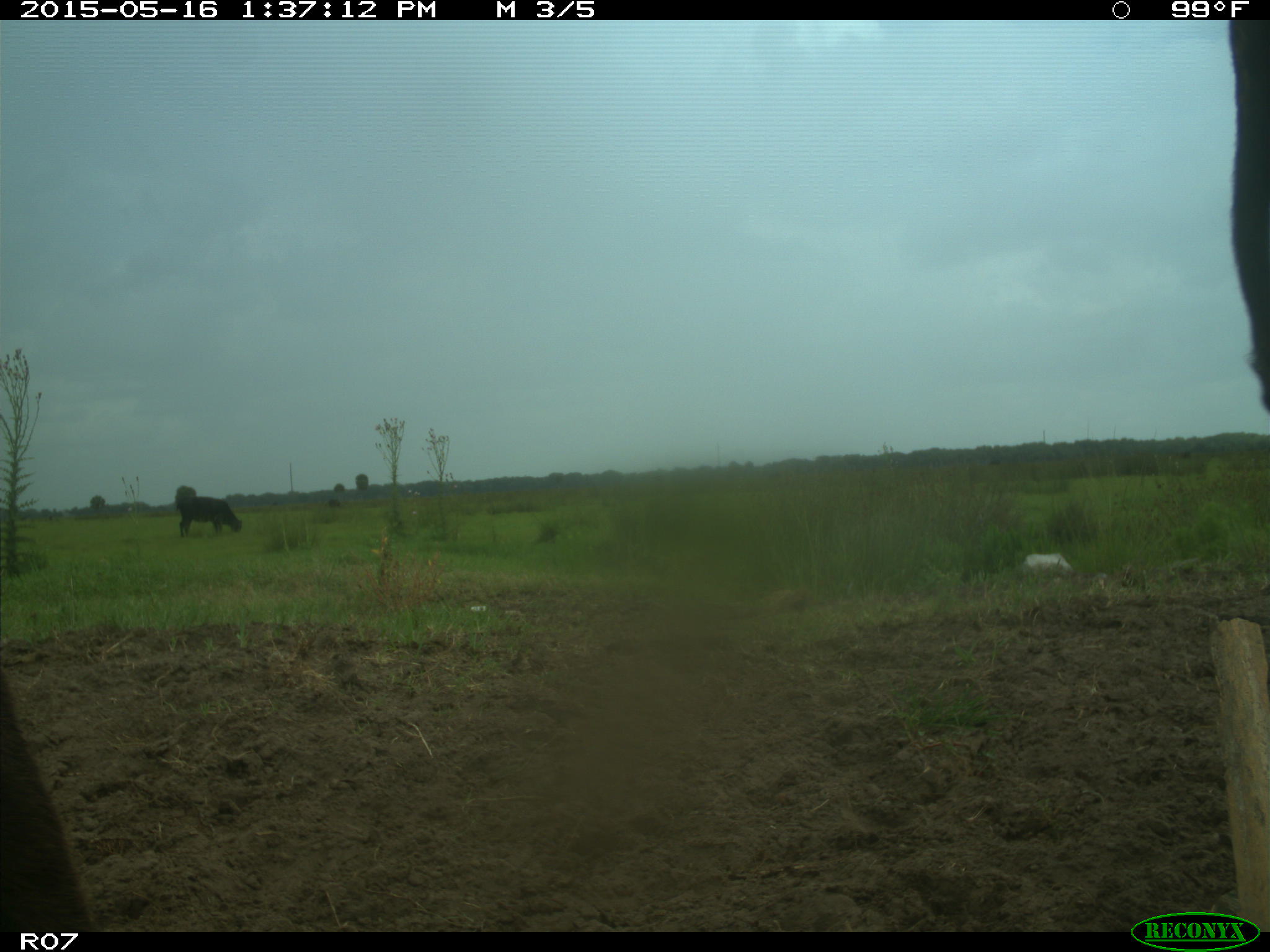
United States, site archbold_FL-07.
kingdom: Animalia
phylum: Chordata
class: Mammalia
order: Artiodactyla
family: Bovidae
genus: Bos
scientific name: Bos taurus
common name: domestic cow